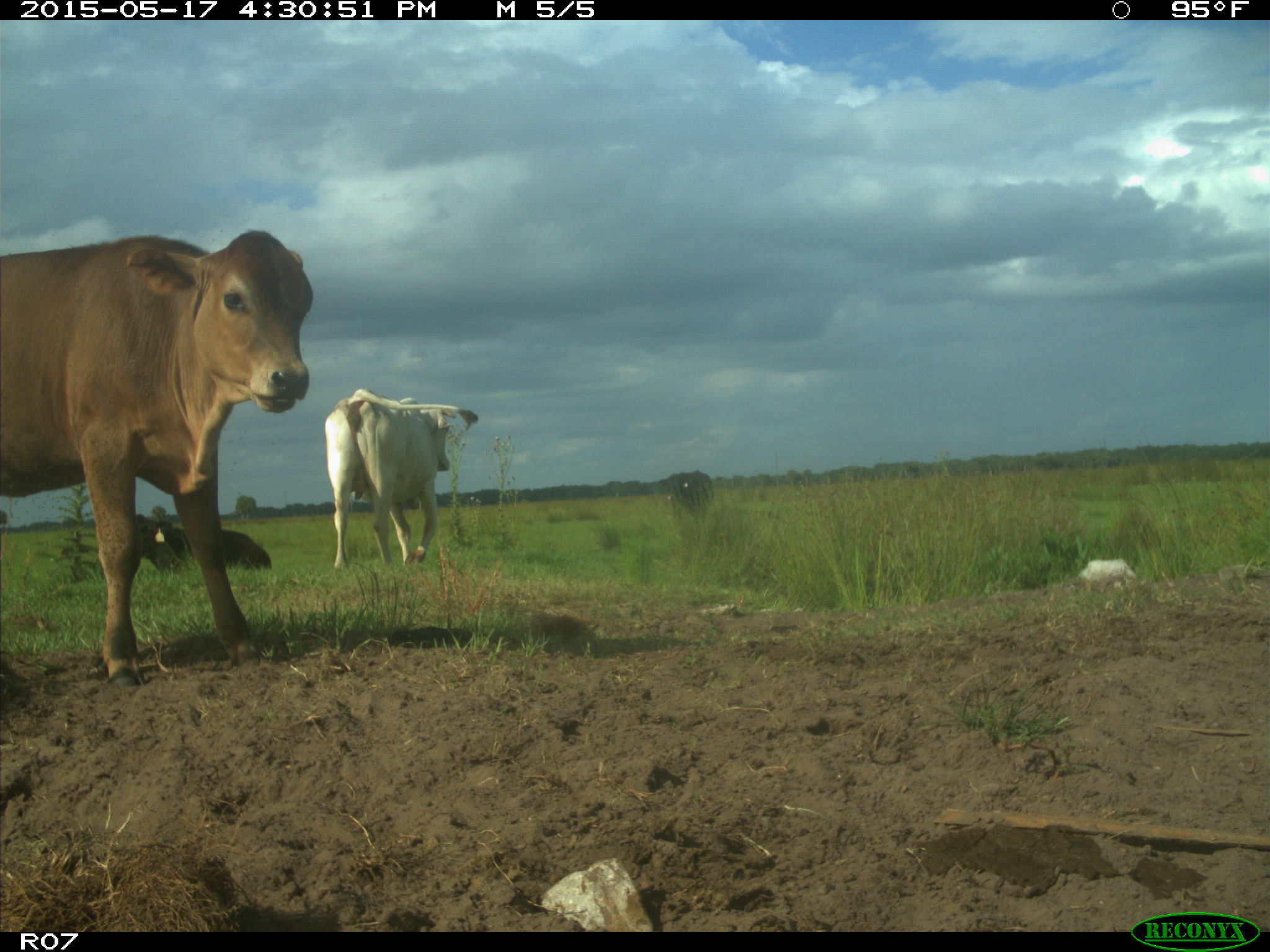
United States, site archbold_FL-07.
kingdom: Animalia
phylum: Chordata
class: Mammalia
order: Artiodactyla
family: Bovidae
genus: Bos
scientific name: Bos taurus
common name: domestic cow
Bos taurus (domestic cow).